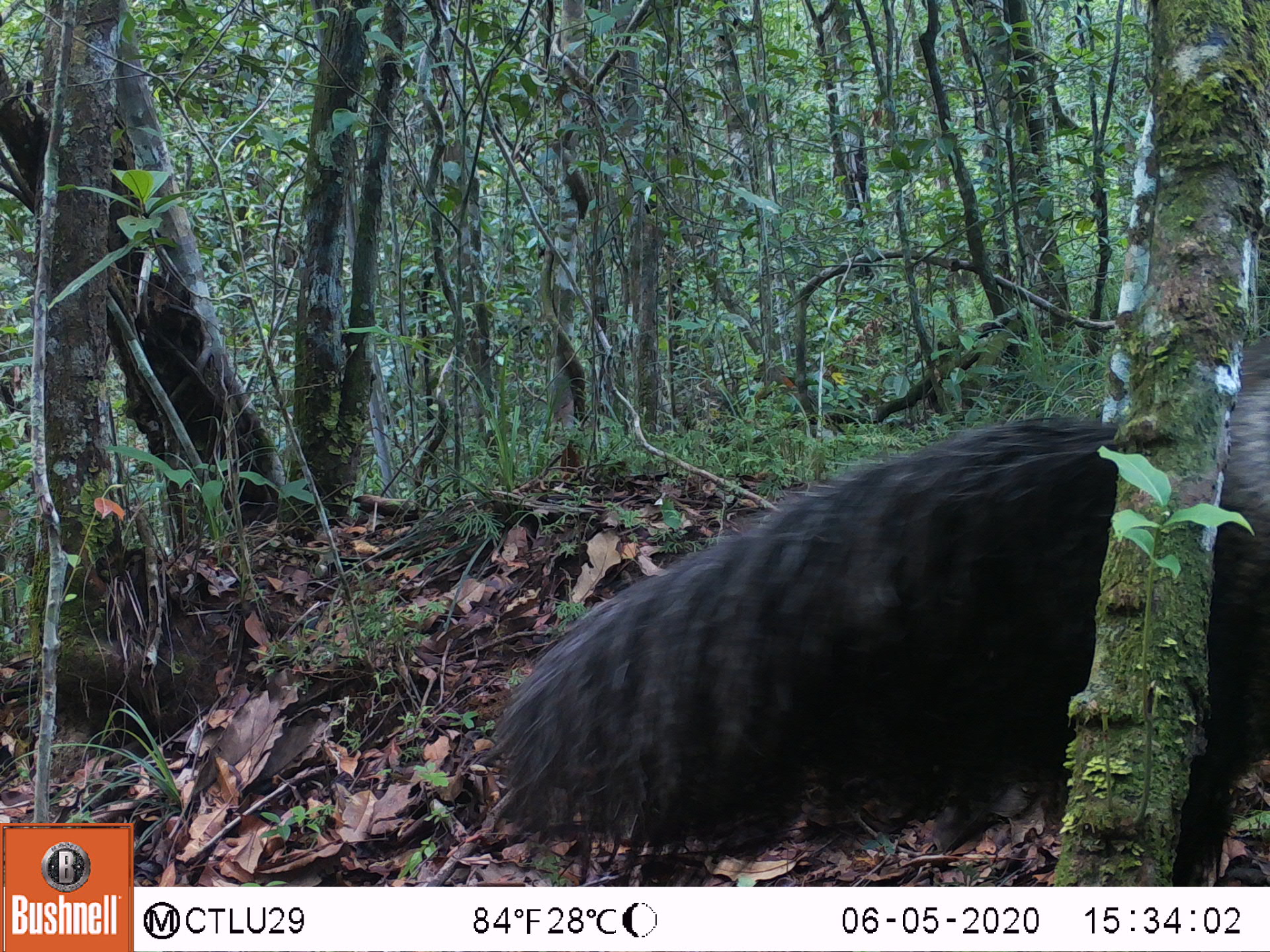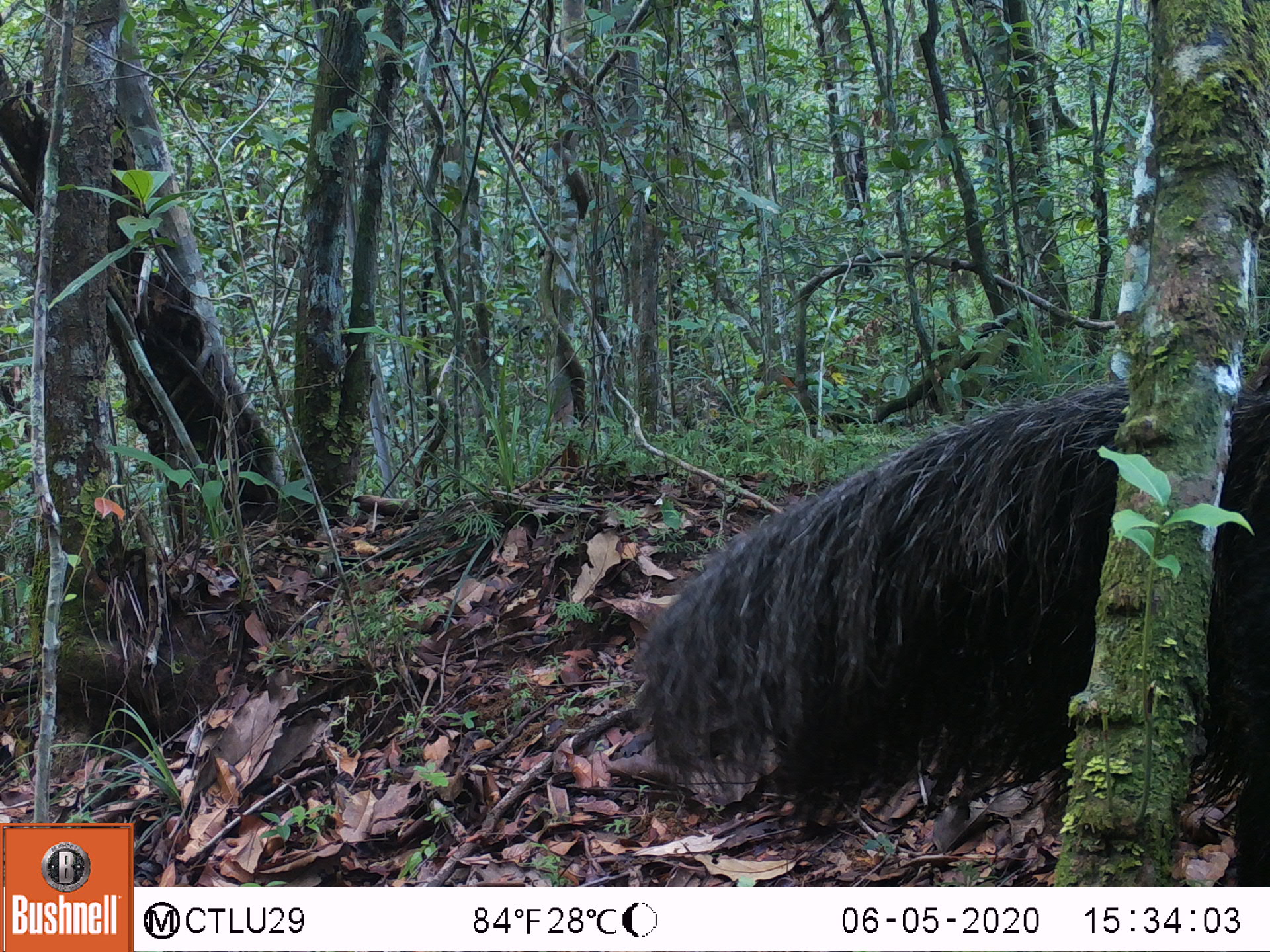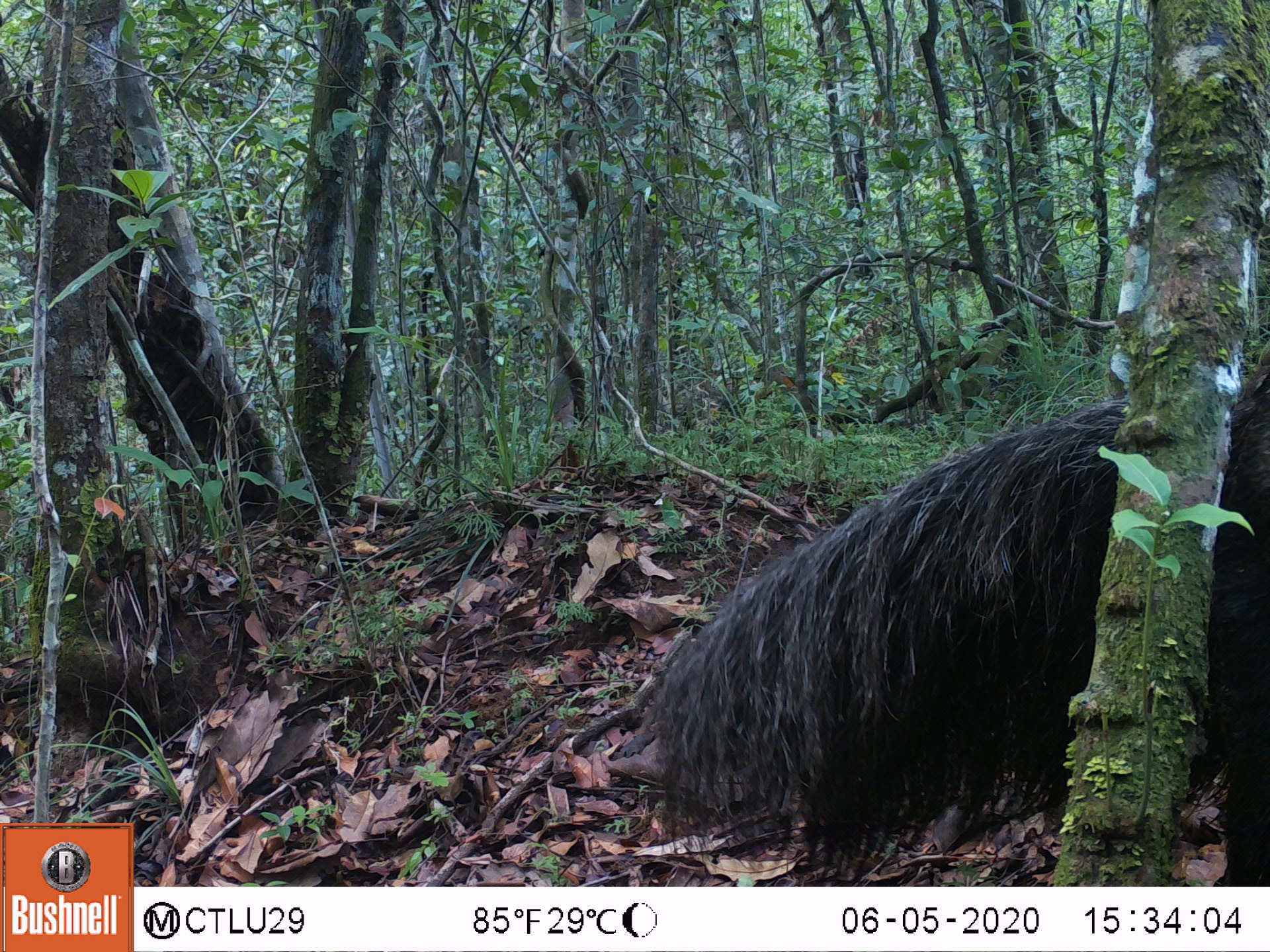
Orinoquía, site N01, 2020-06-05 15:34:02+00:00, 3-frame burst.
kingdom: Animalia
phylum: Chordata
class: Mammalia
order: Pilosa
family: Myrmecophagidae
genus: Myrmecophaga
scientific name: Myrmecophaga tridactyla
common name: giant anteater